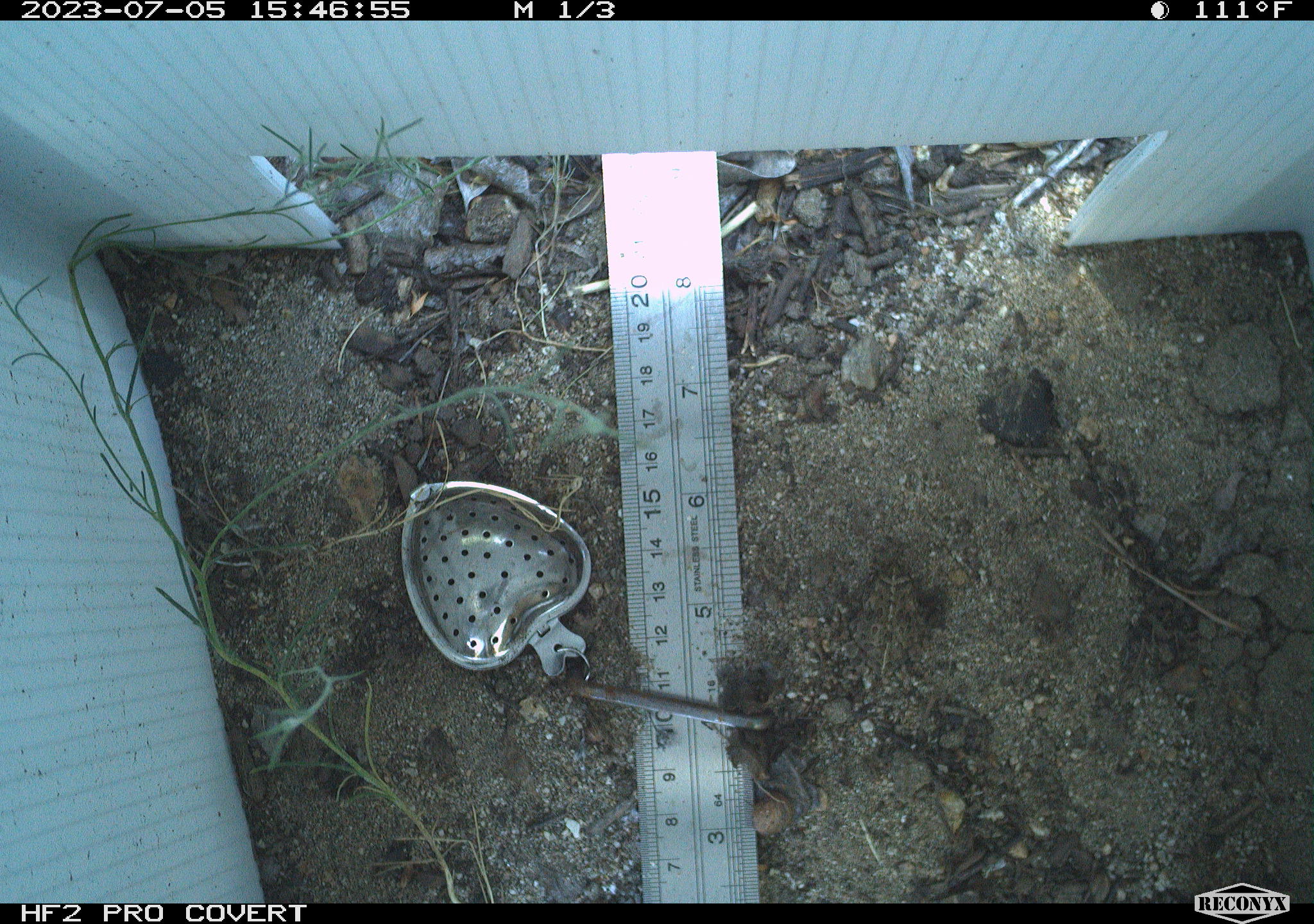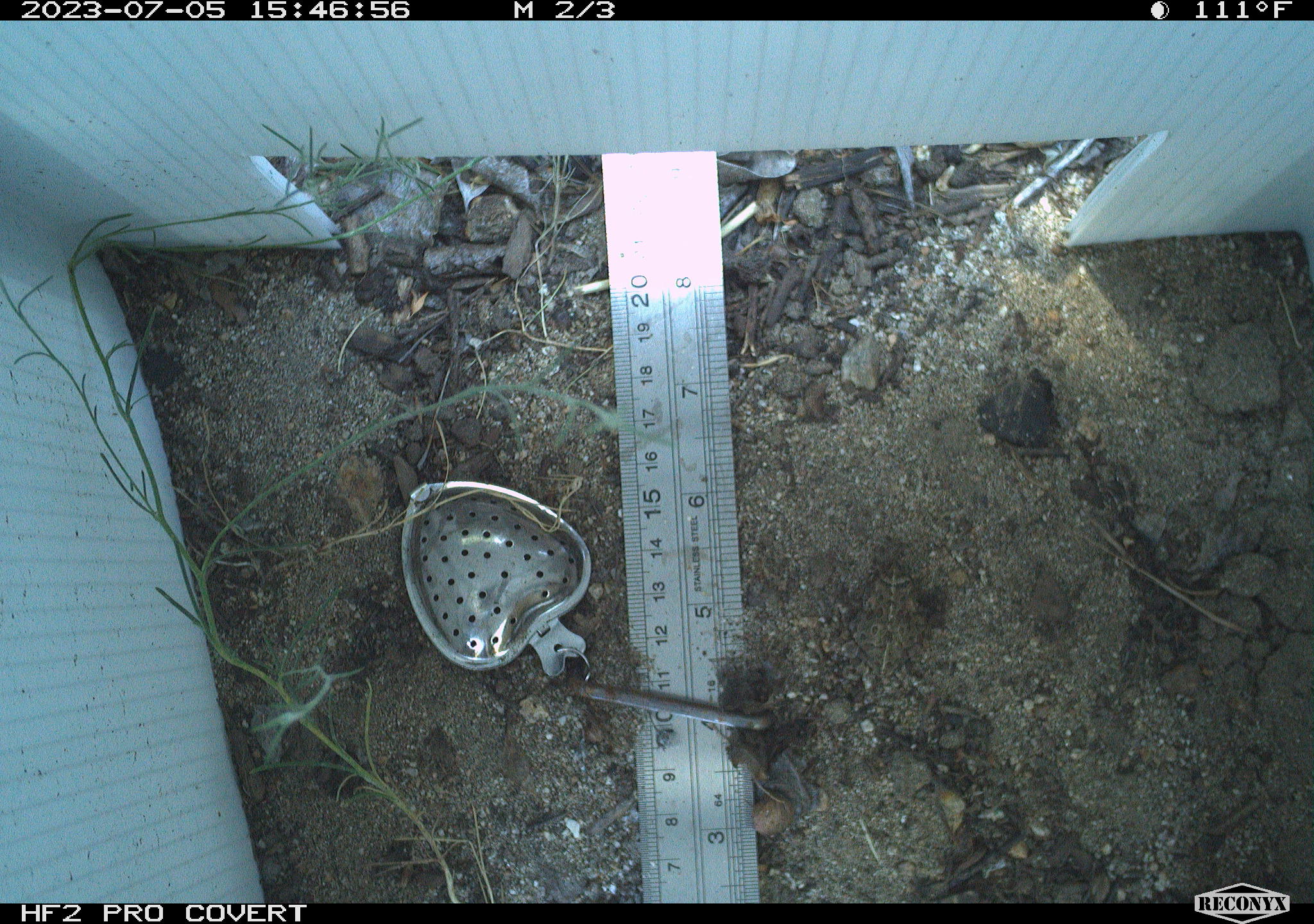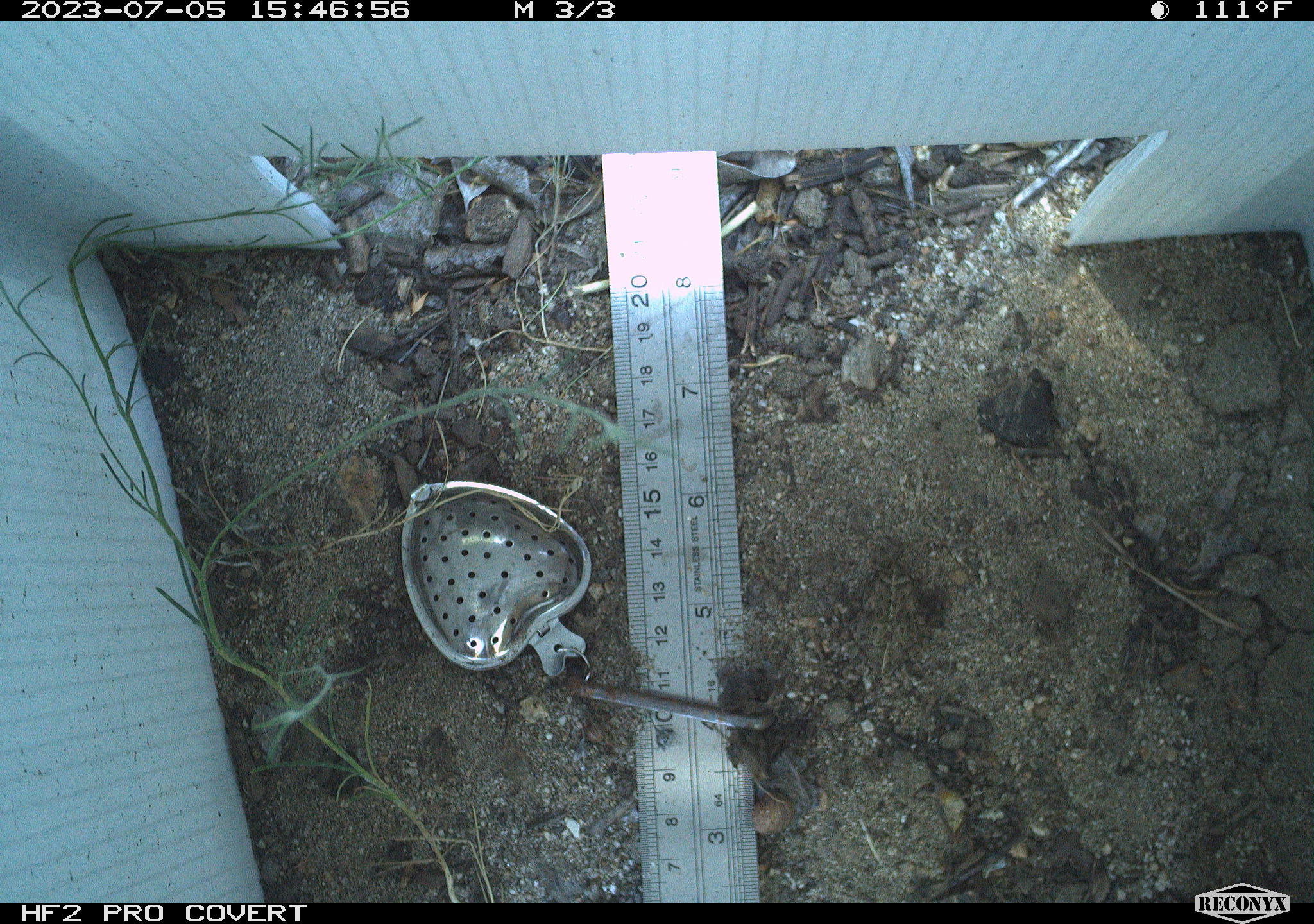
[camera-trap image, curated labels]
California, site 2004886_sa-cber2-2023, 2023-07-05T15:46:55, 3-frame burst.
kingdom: Animalia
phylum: Chordata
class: Amphibia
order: Anura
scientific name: Anura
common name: frogs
Frogs (Anura).